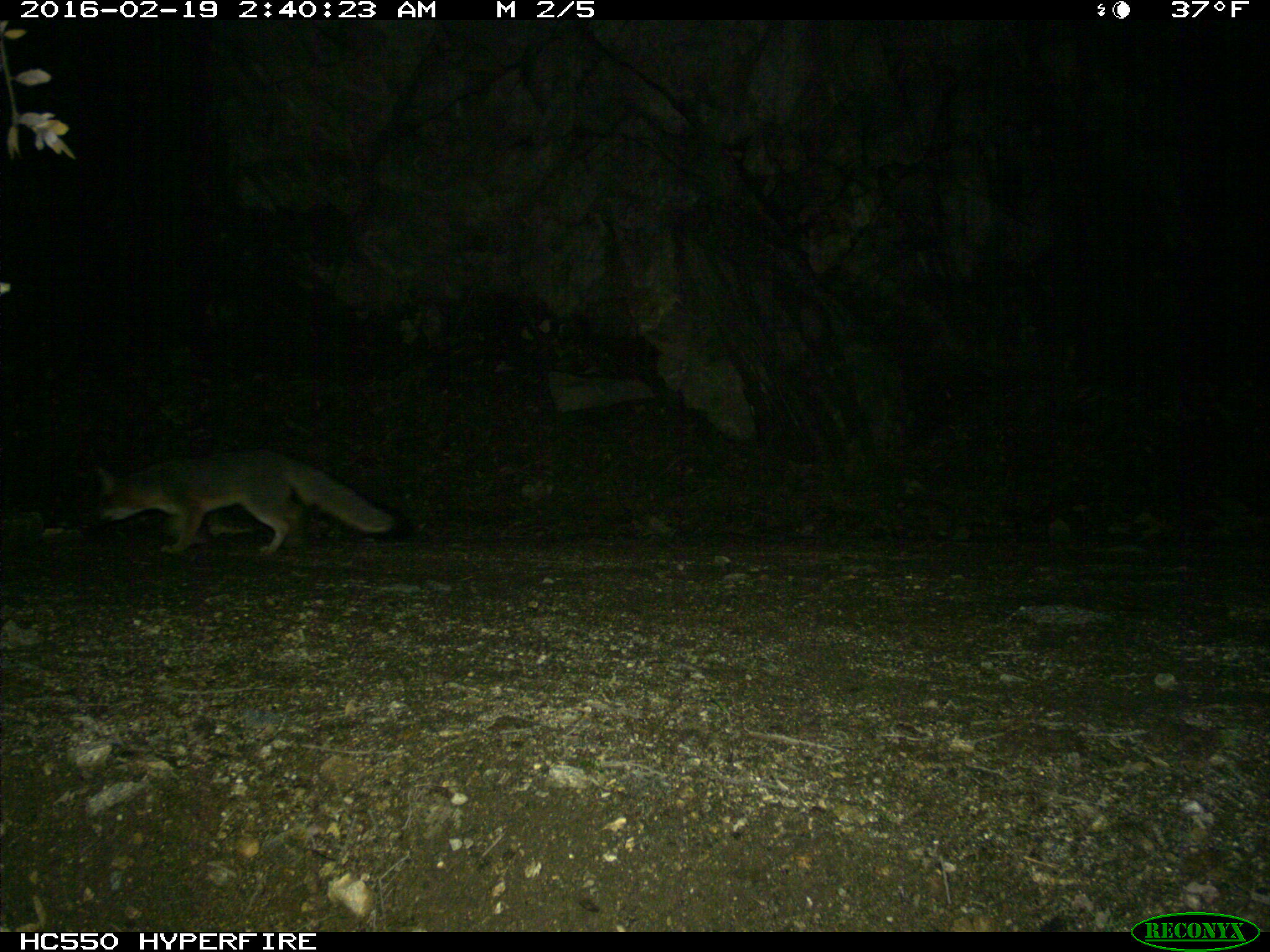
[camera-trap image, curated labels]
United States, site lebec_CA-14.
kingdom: Animalia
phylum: Chordata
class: Mammalia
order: Carnivora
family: Canidae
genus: Urocyon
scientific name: Urocyon cinereoargenteus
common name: gray fox